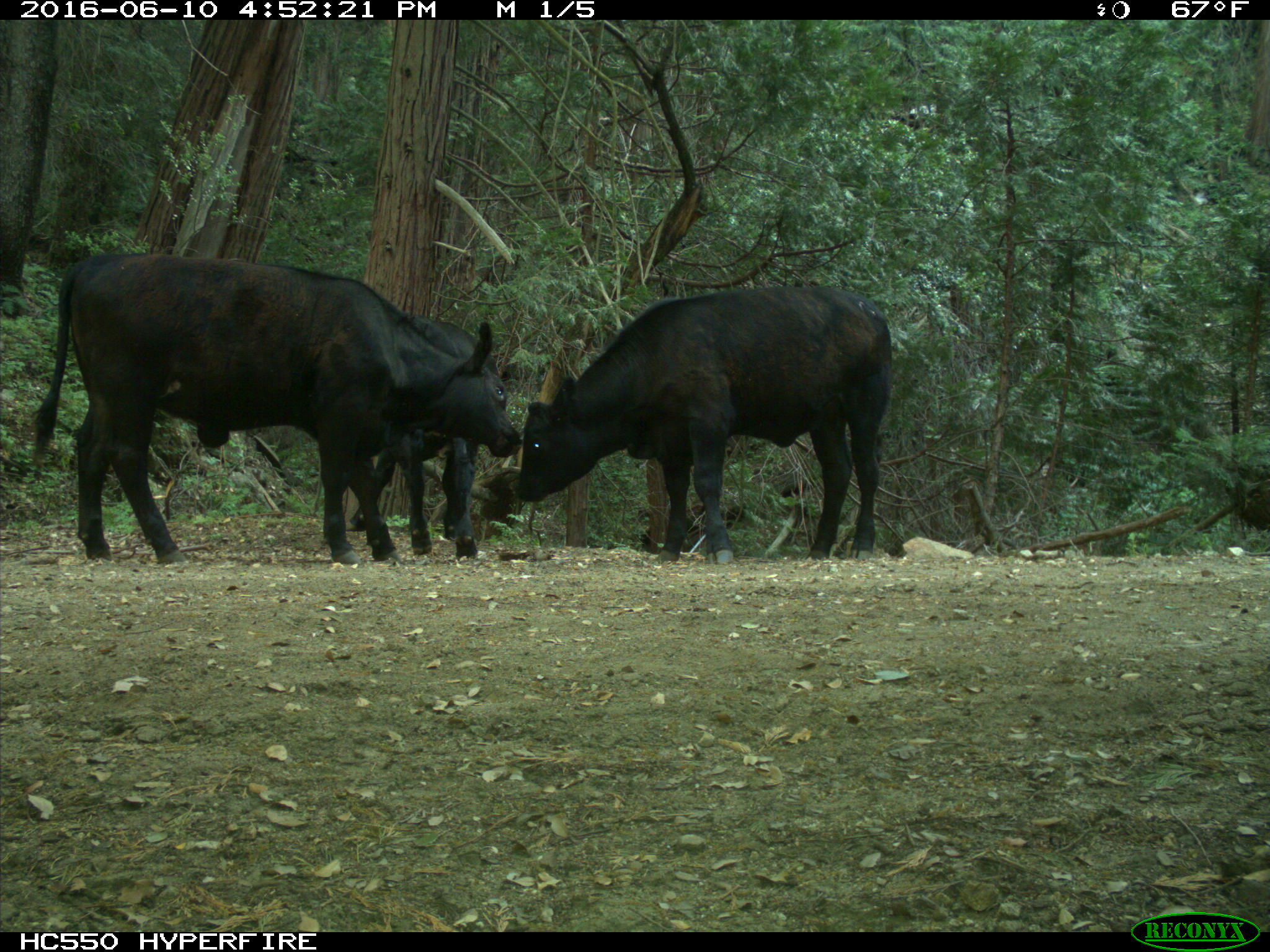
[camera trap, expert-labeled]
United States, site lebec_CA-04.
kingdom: Animalia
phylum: Chordata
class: Mammalia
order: Artiodactyla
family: Bovidae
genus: Bos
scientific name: Bos taurus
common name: domestic cow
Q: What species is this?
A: Bos taurus (domestic cow).